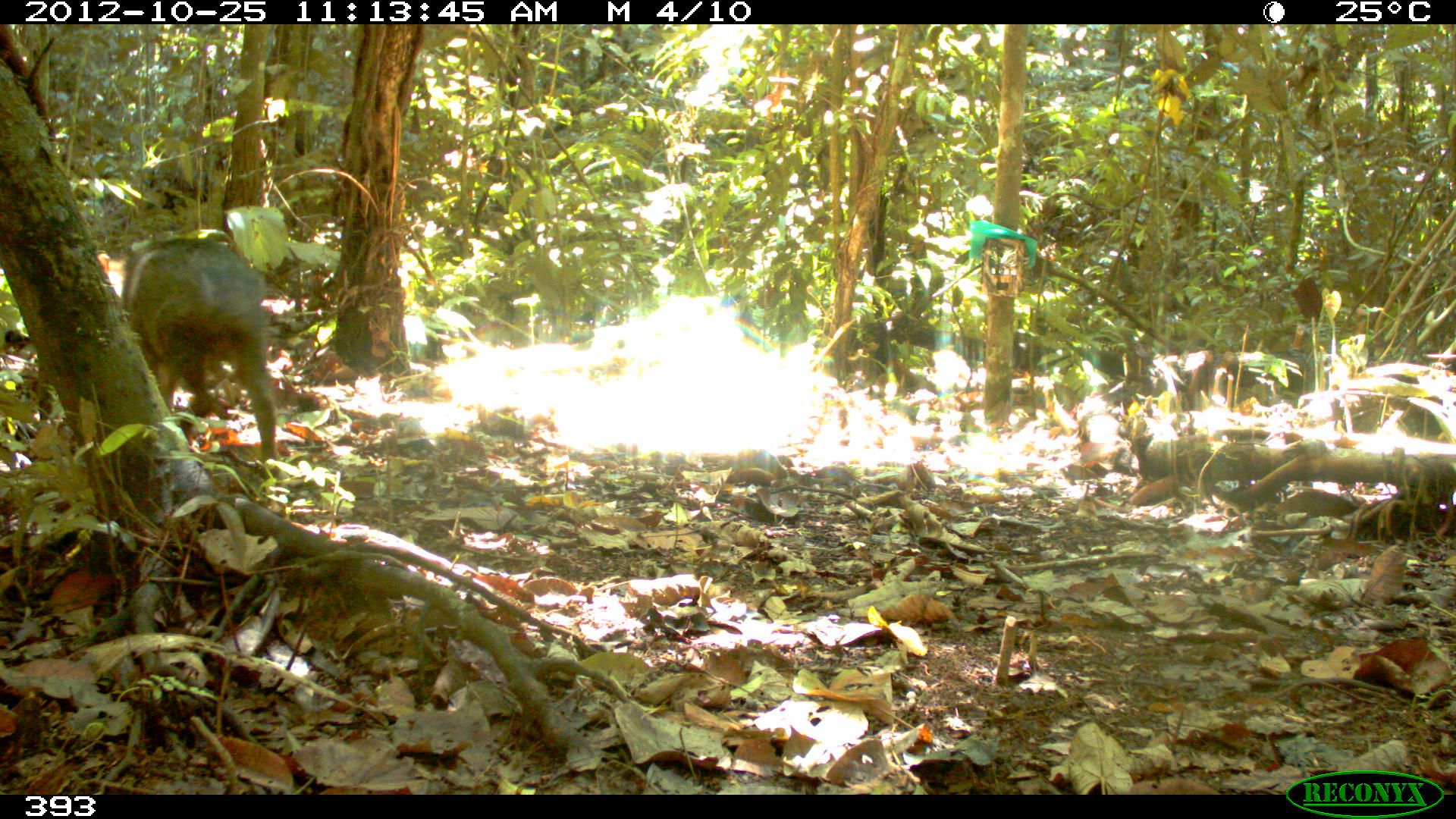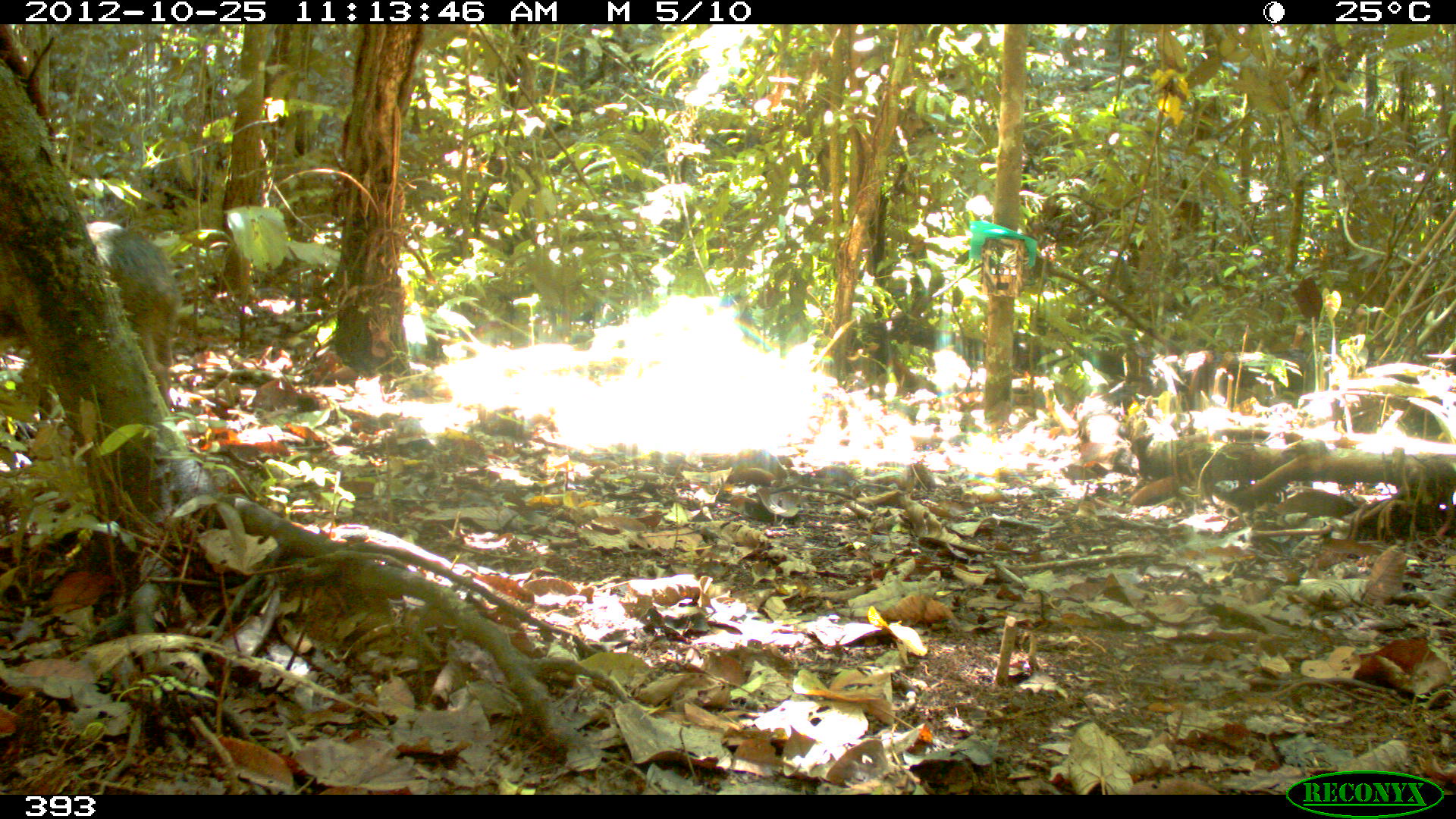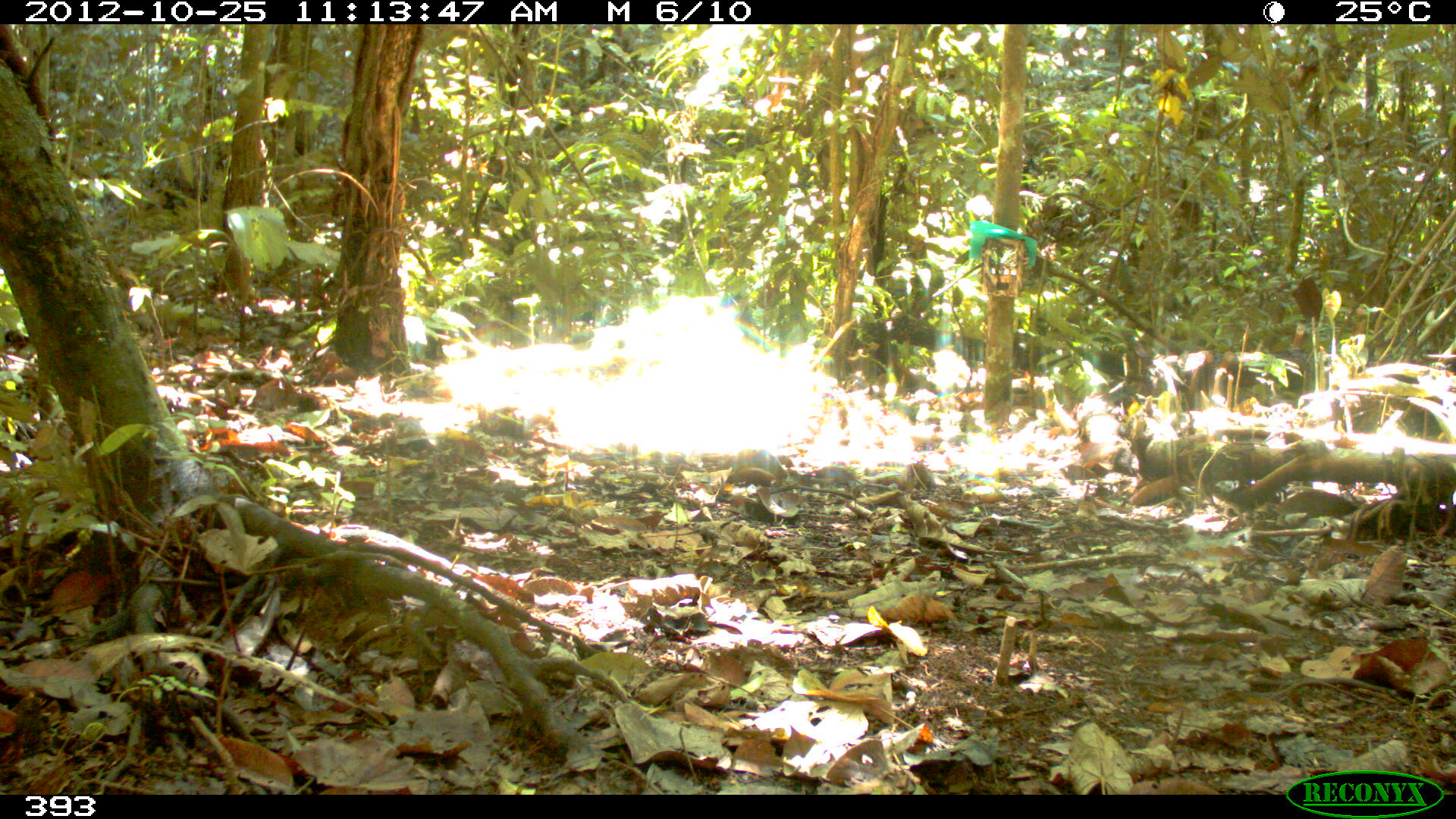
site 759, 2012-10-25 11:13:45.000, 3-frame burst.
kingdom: Animalia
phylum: Chordata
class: Mammalia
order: Artiodactyla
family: Tayassuidae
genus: Tayassu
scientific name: Tayassu pecari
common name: white-lipped peccary